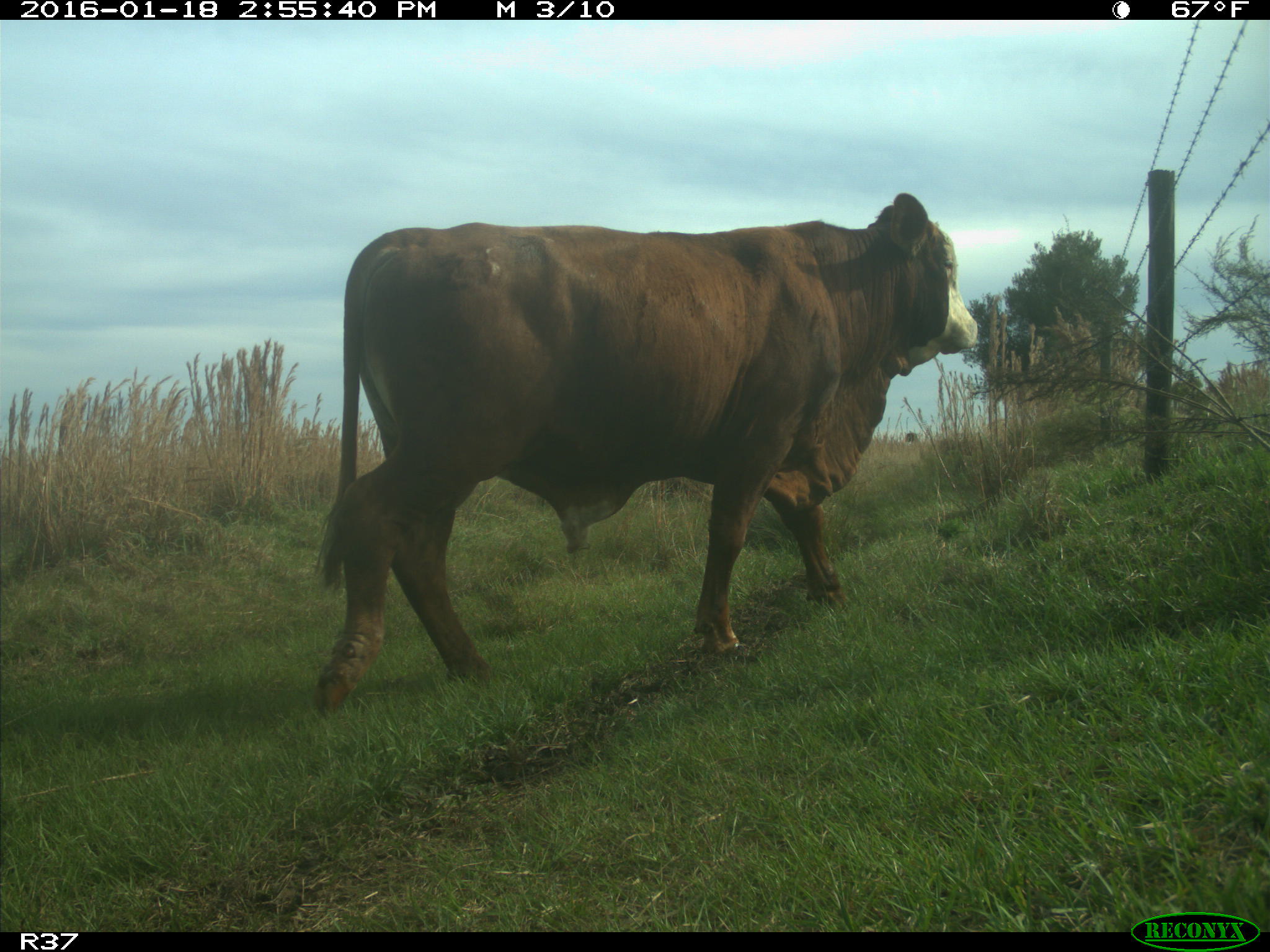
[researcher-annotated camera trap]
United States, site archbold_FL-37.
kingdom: Animalia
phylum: Chordata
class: Mammalia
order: Artiodactyla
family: Bovidae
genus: Bos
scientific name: Bos taurus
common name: domestic cow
Bos taurus (domestic cow).